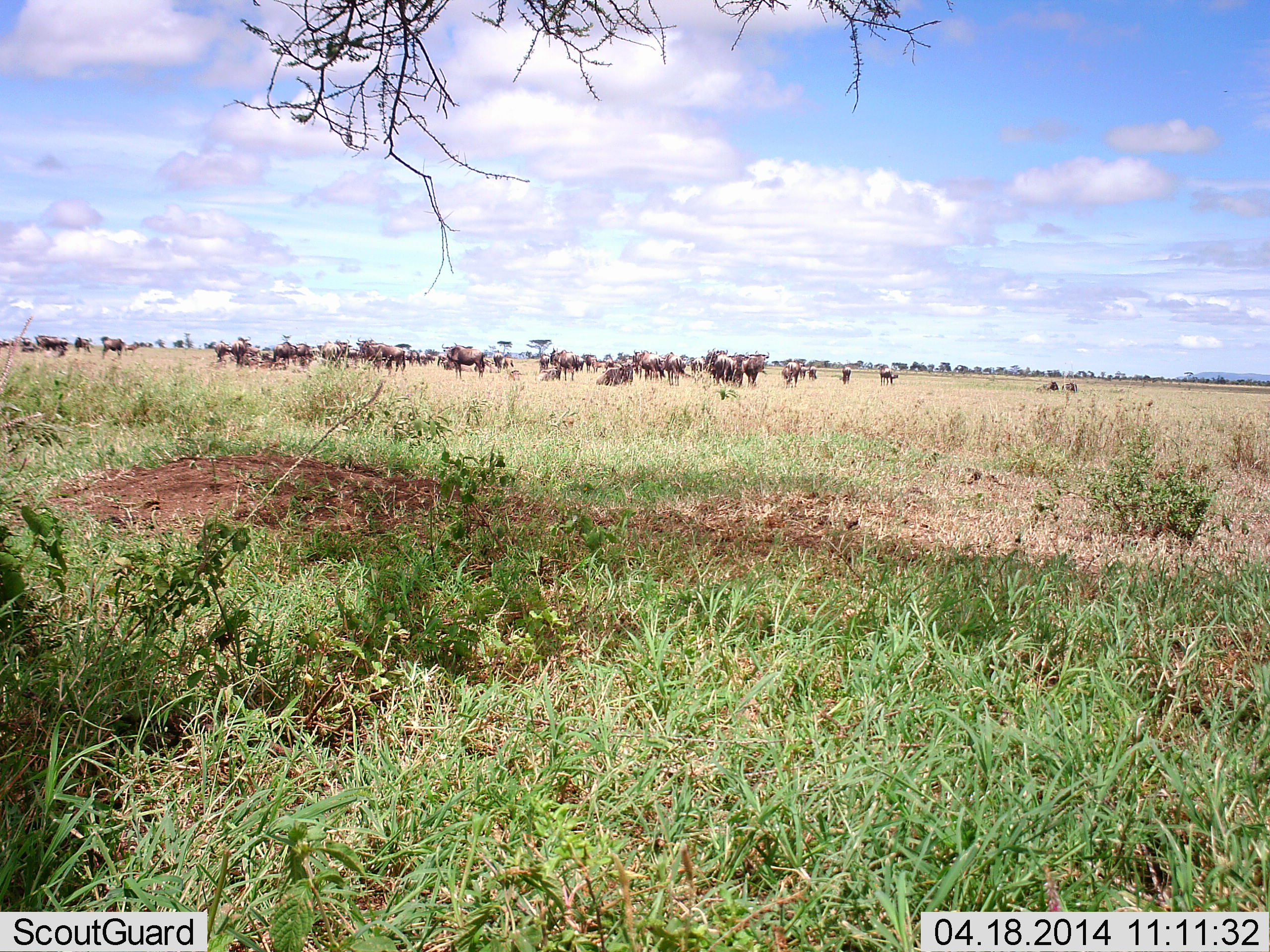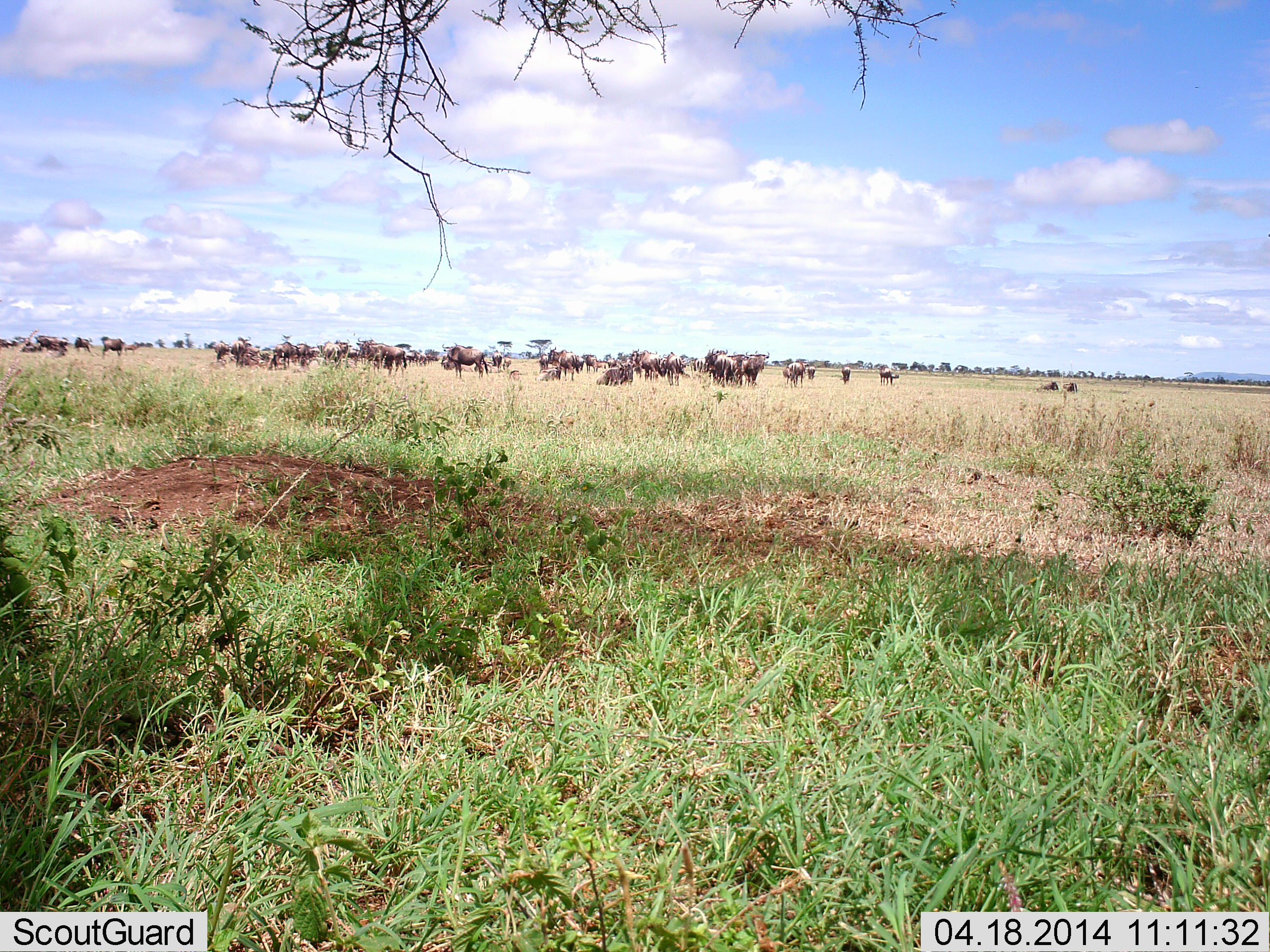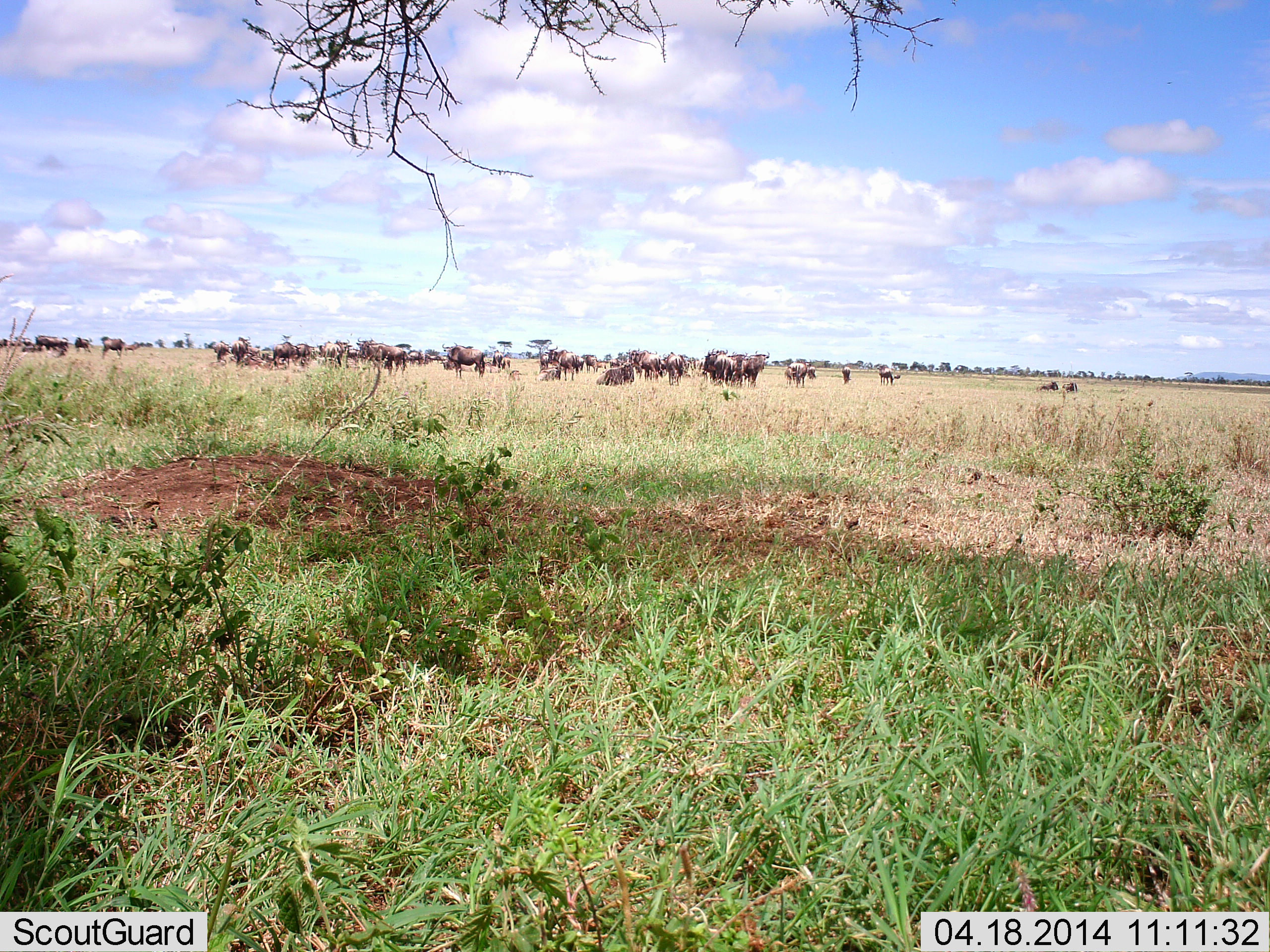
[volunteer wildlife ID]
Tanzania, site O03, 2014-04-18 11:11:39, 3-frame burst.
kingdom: Animalia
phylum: Chordata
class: Mammalia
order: Artiodactyla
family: Bovidae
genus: Connochaetes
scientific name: Connochaetes taurinus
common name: blue wildebeest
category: wildebeest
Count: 11-50.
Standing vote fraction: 90%.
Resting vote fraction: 60%.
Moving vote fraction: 30%.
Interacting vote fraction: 20%.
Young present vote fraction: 0%.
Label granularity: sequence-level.